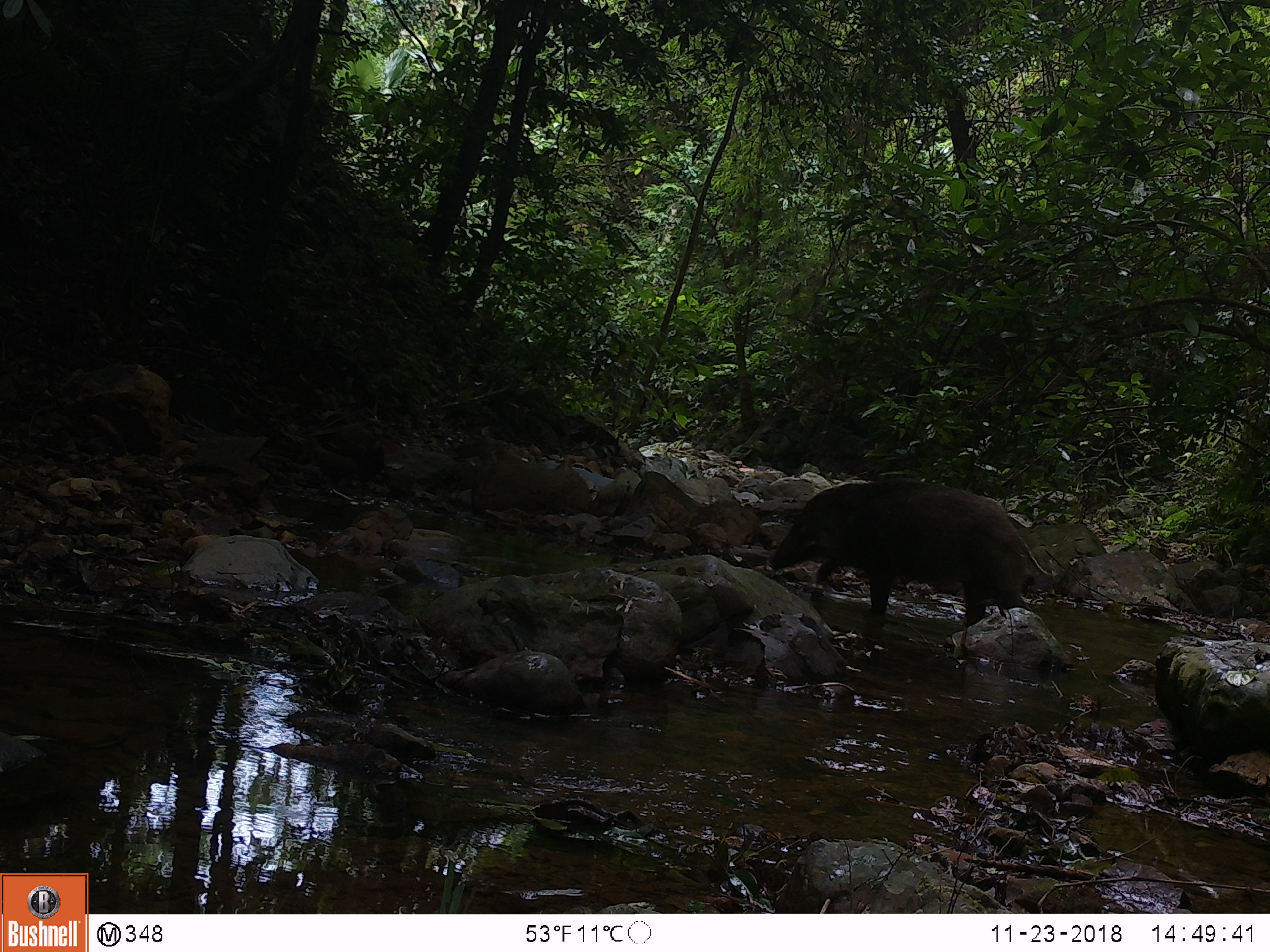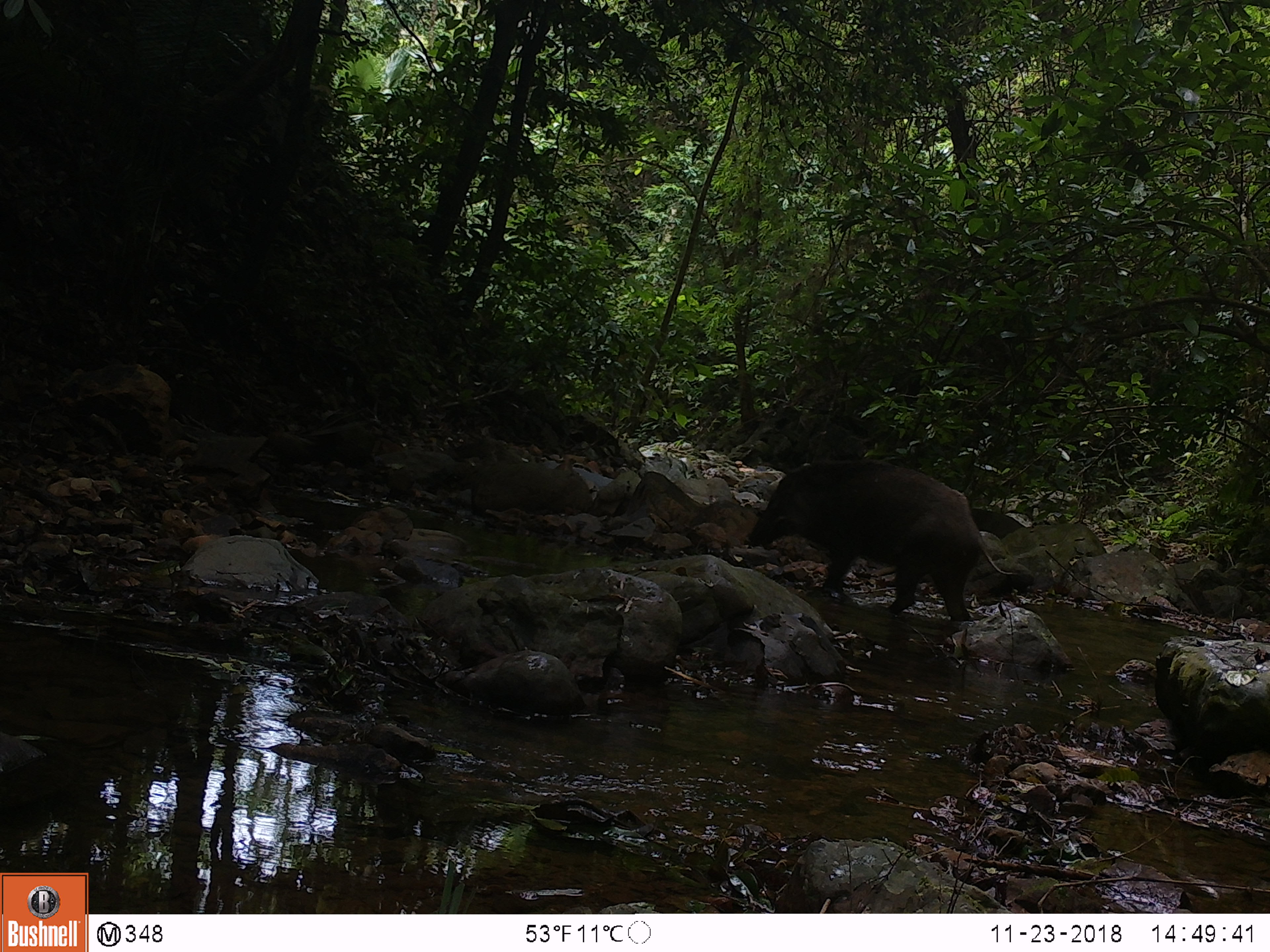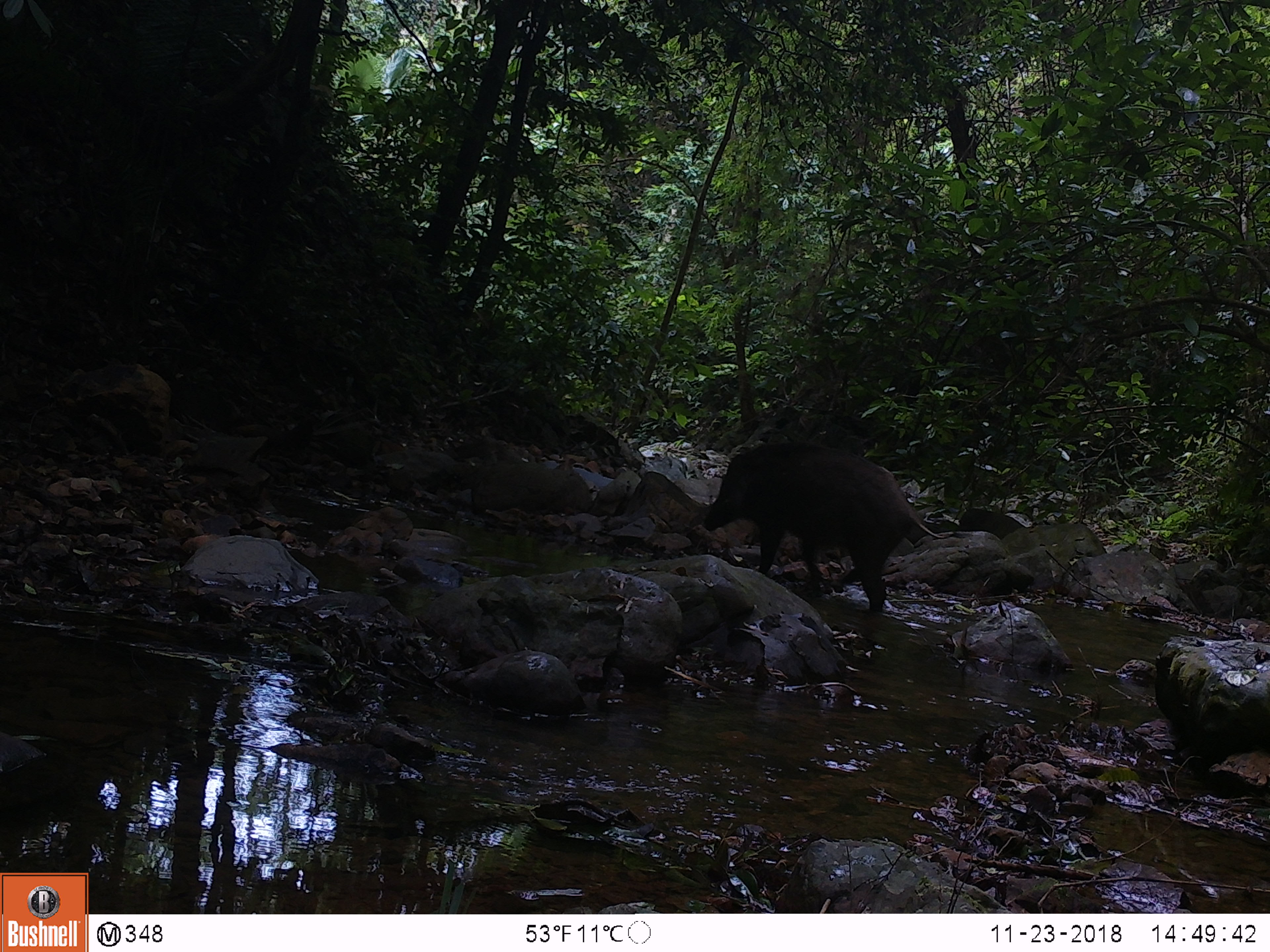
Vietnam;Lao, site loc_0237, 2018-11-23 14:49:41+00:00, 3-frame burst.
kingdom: Animalia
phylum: Chordata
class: Mammalia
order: Artiodactyla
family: Suidae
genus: Sus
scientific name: Sus scrofa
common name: eurasian wild pig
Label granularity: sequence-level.